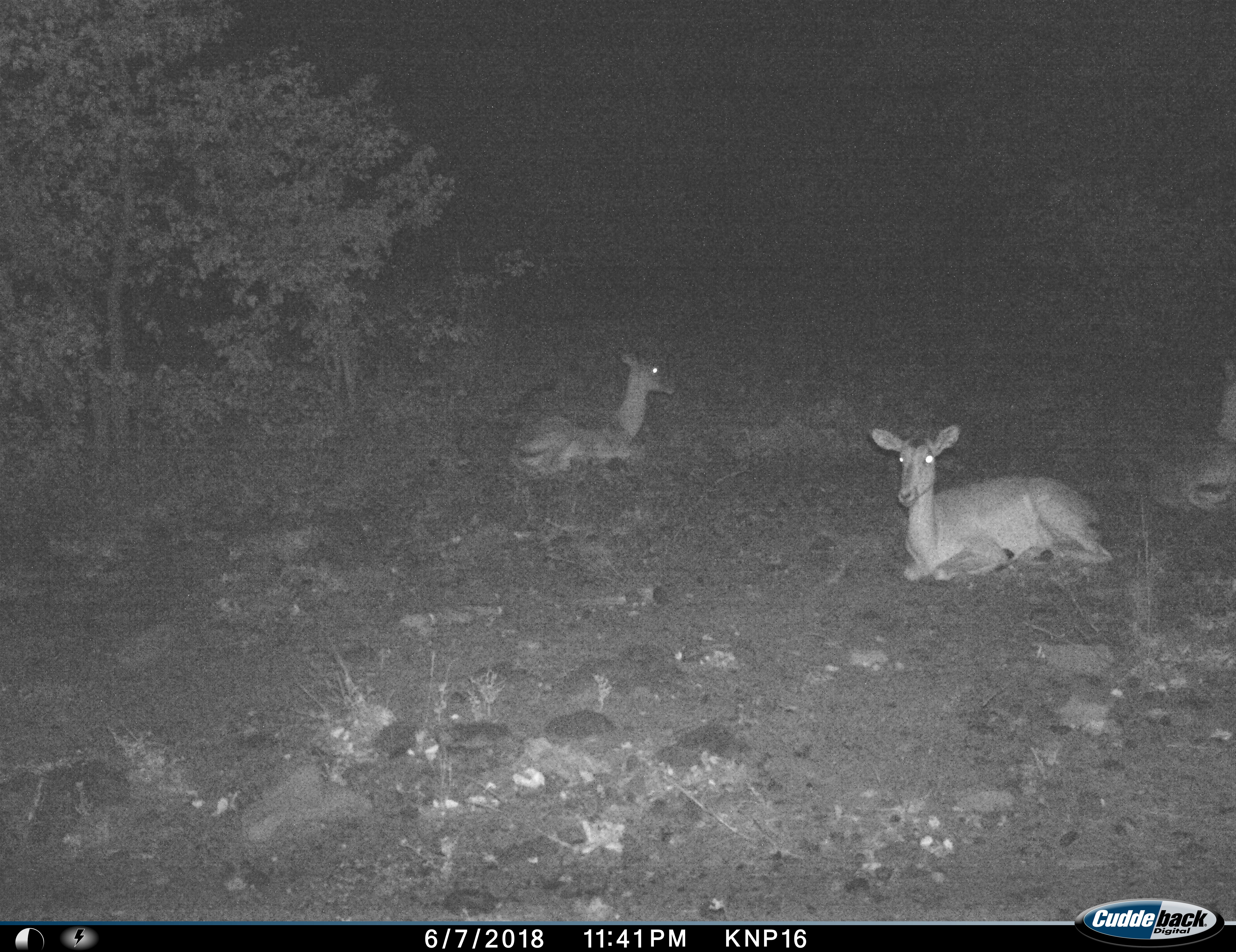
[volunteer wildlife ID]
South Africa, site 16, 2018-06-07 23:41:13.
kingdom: Animalia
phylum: Chordata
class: Mammalia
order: Artiodactyla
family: Bovidae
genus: Aepyceros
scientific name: Aepyceros melampus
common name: impala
Impala (Aepyceros melampus), count 3. Behavior (volunteer vote fractions): standing 0%, resting 100%, moving 0%, interacting 0%. Young present (vote fraction): 0%. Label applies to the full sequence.